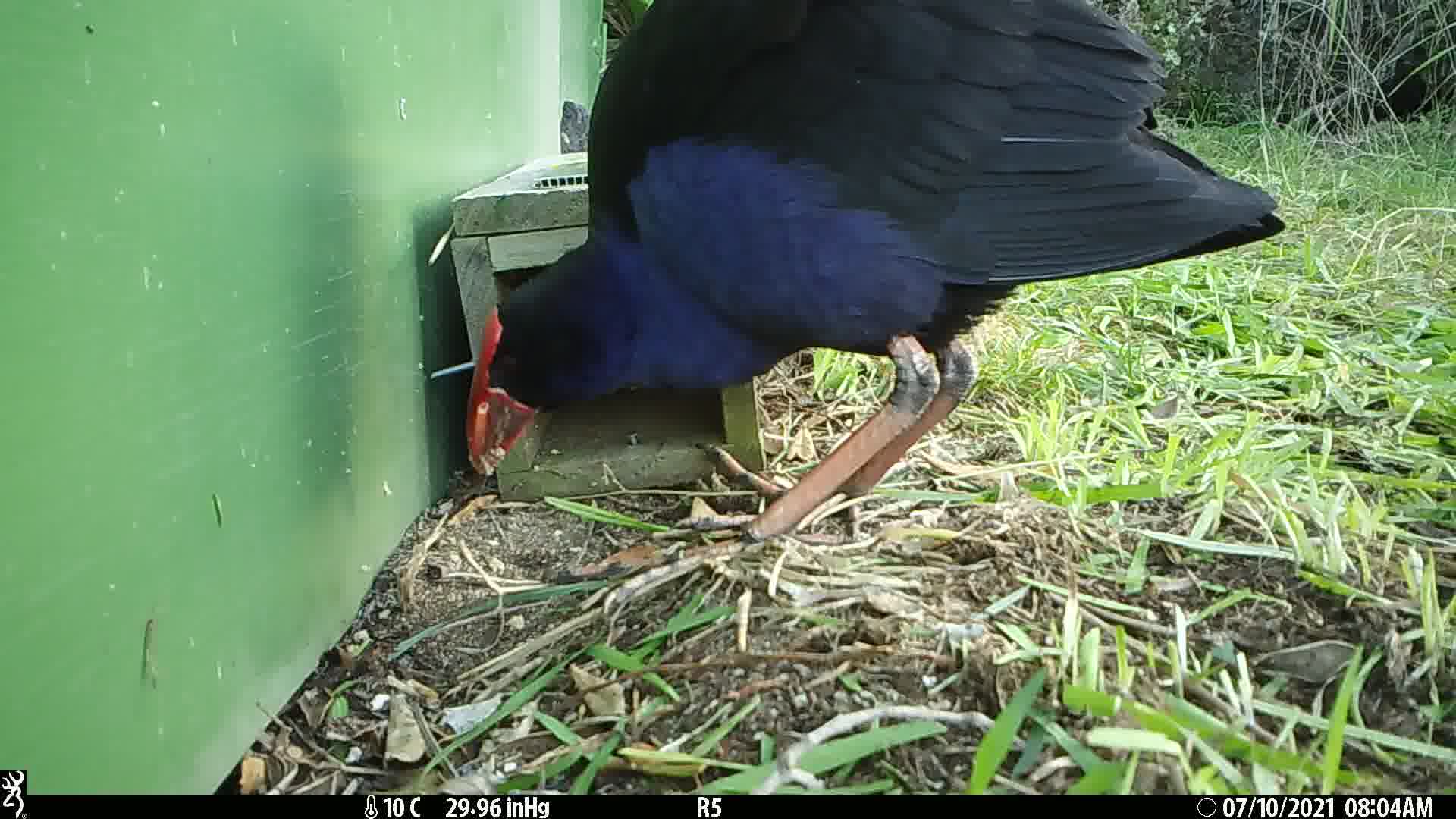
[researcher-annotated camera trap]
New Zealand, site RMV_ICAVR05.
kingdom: Animalia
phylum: Chordata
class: Aves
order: Gruiformes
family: Rallidae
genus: Porphyrio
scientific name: Porphyrio melanotus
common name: australasian swamphen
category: pukeko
Pukeko (australasian swamphen) (Porphyrio melanotus).